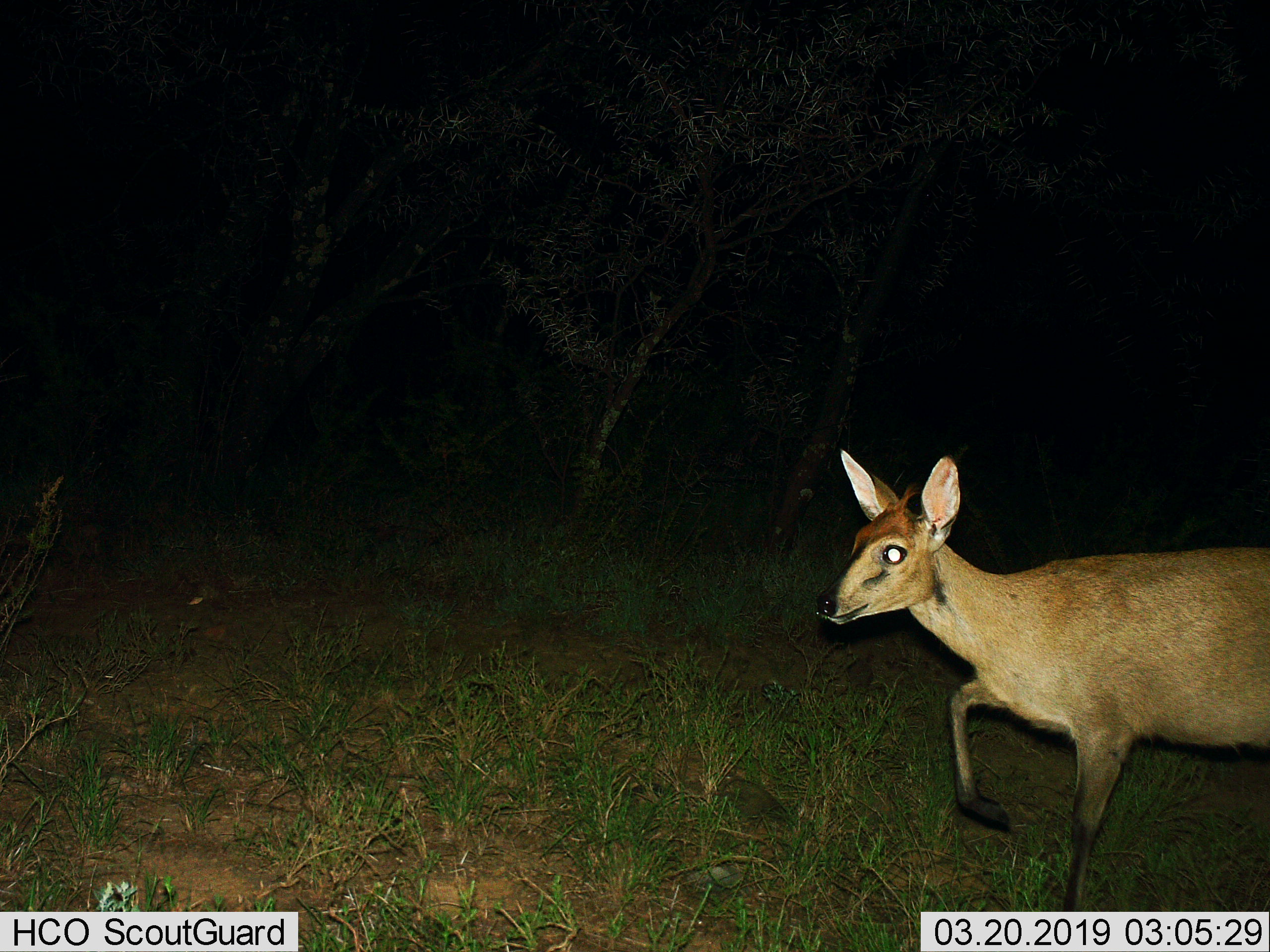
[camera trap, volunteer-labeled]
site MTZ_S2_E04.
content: unidentified animal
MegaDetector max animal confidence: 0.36